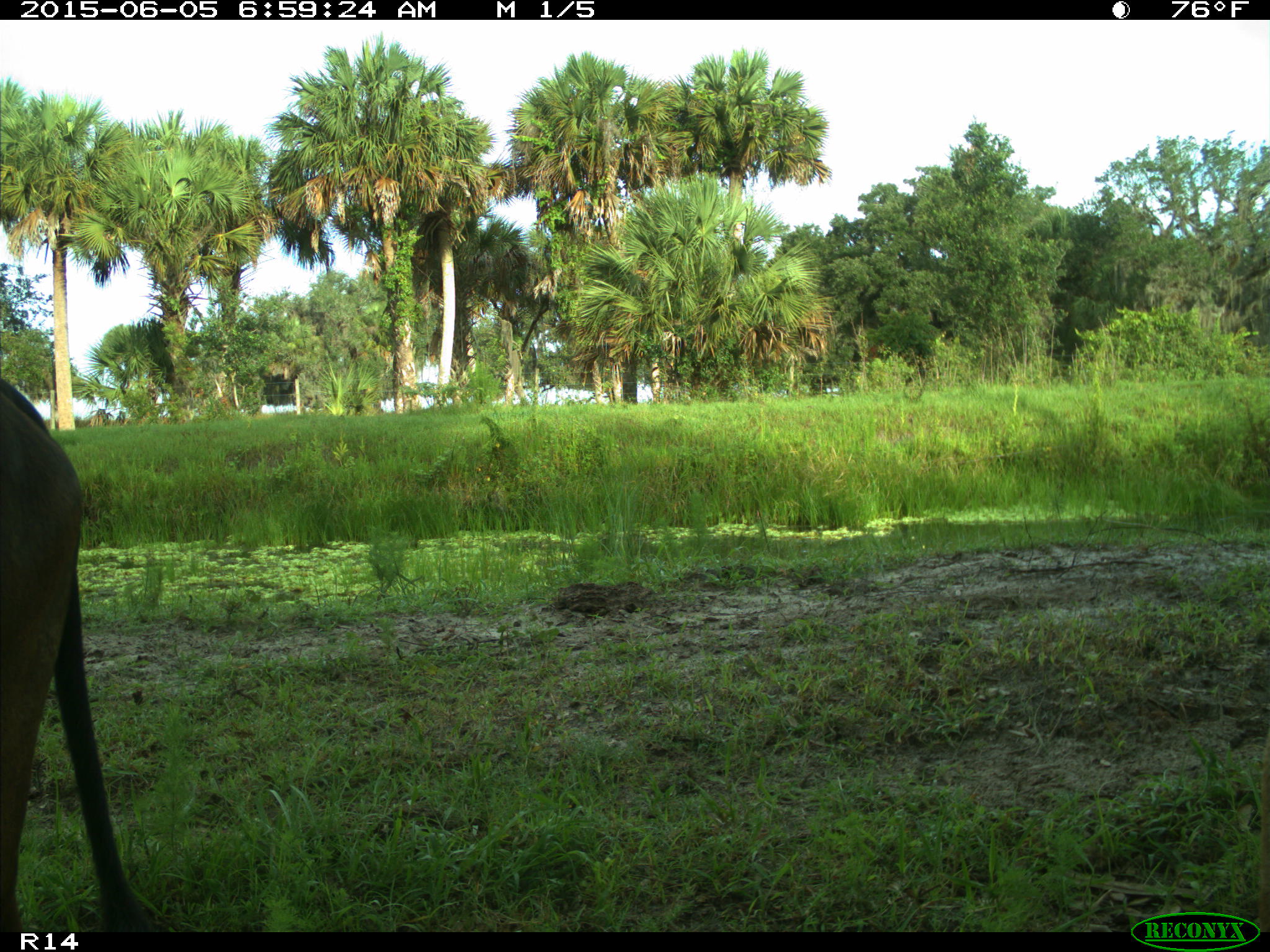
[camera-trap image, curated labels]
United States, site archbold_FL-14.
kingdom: Animalia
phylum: Chordata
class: Mammalia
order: Artiodactyla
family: Bovidae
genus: Bos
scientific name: Bos taurus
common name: domestic cow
Bos taurus (domestic cow).